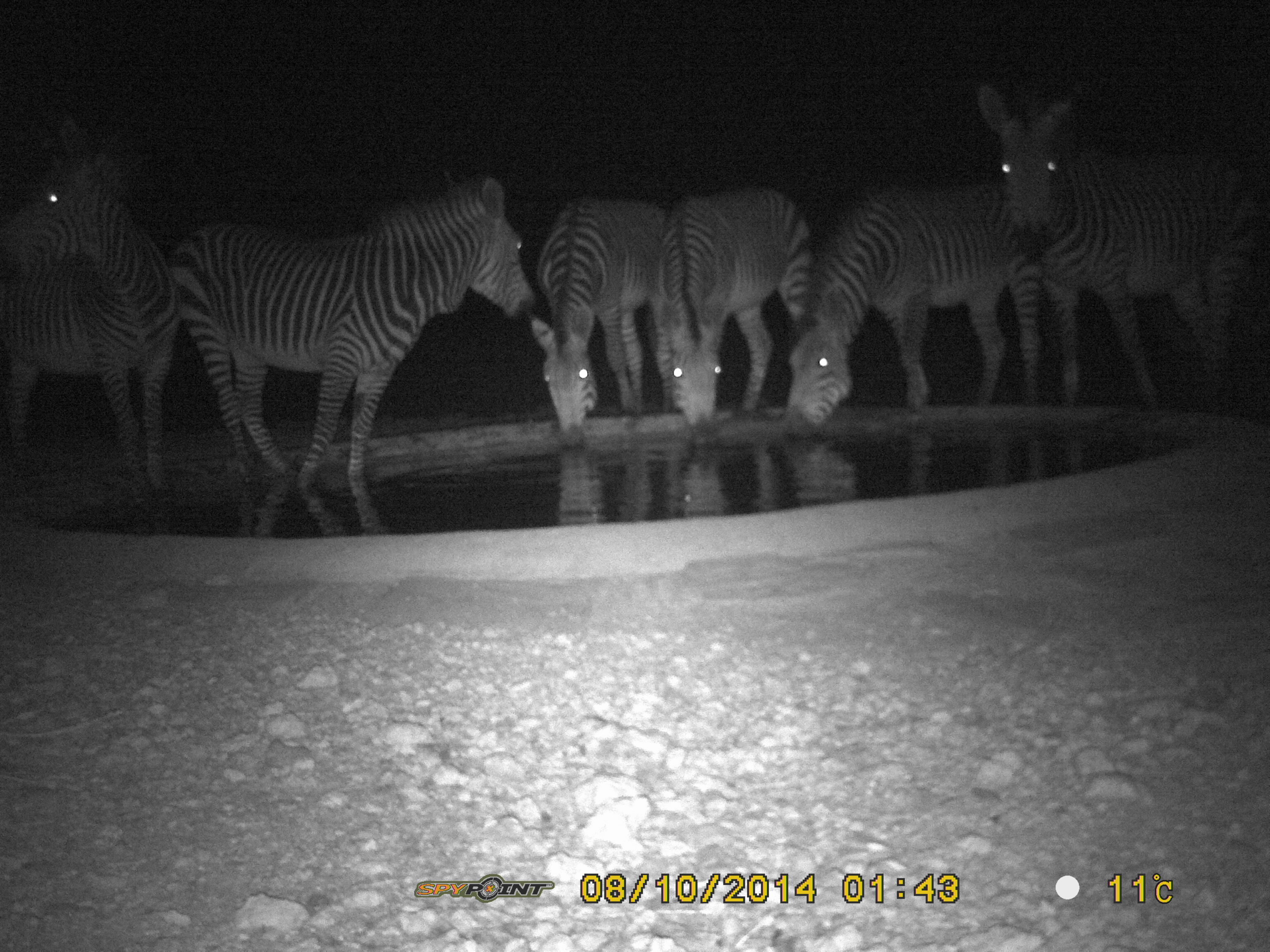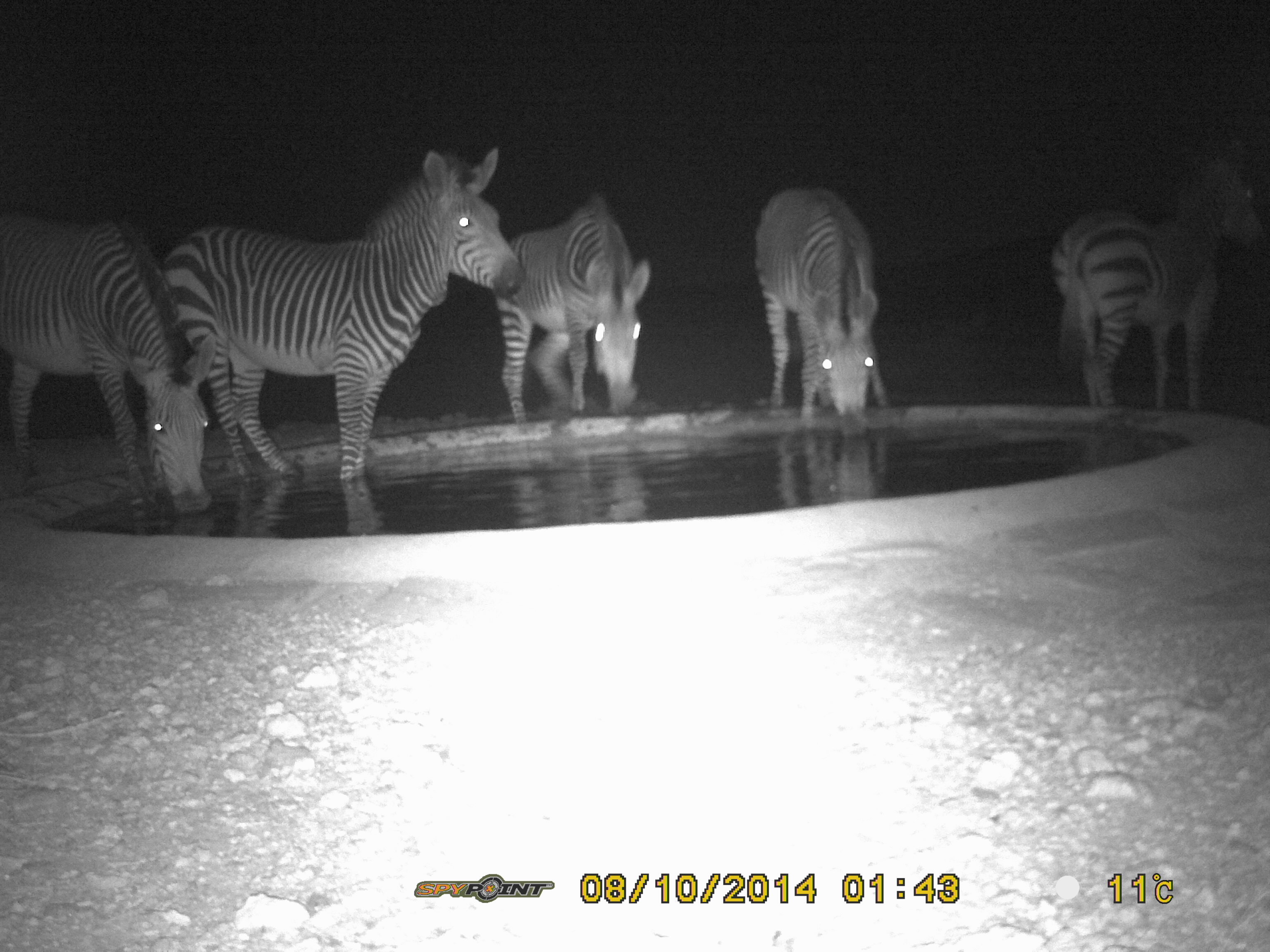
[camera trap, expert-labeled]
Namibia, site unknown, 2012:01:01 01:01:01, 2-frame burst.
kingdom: Animalia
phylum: Chordata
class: Mammalia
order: Perissodactyla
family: Equidae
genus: Equus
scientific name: Equus zebra hartmannae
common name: hartmann's mountain zebra